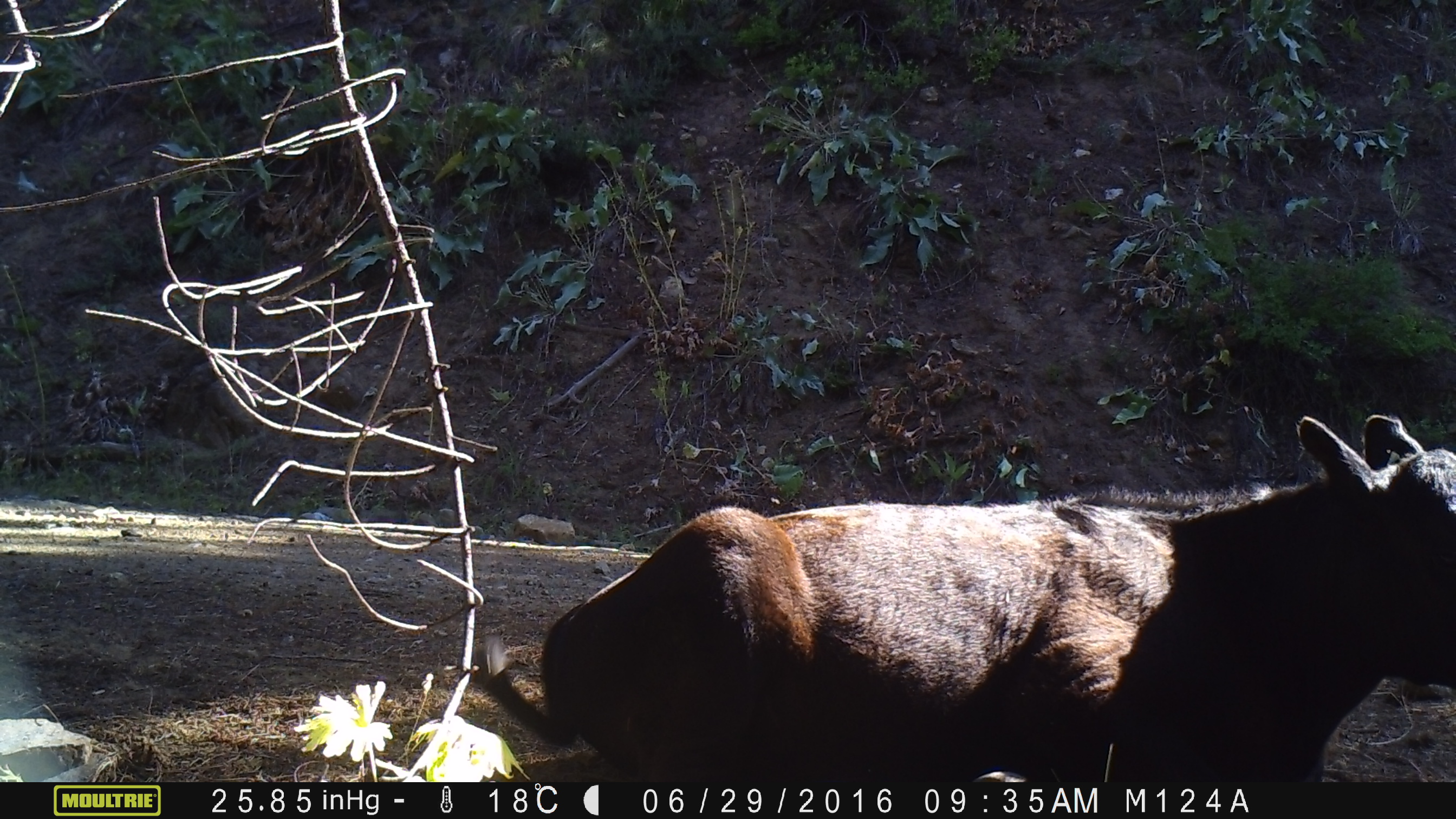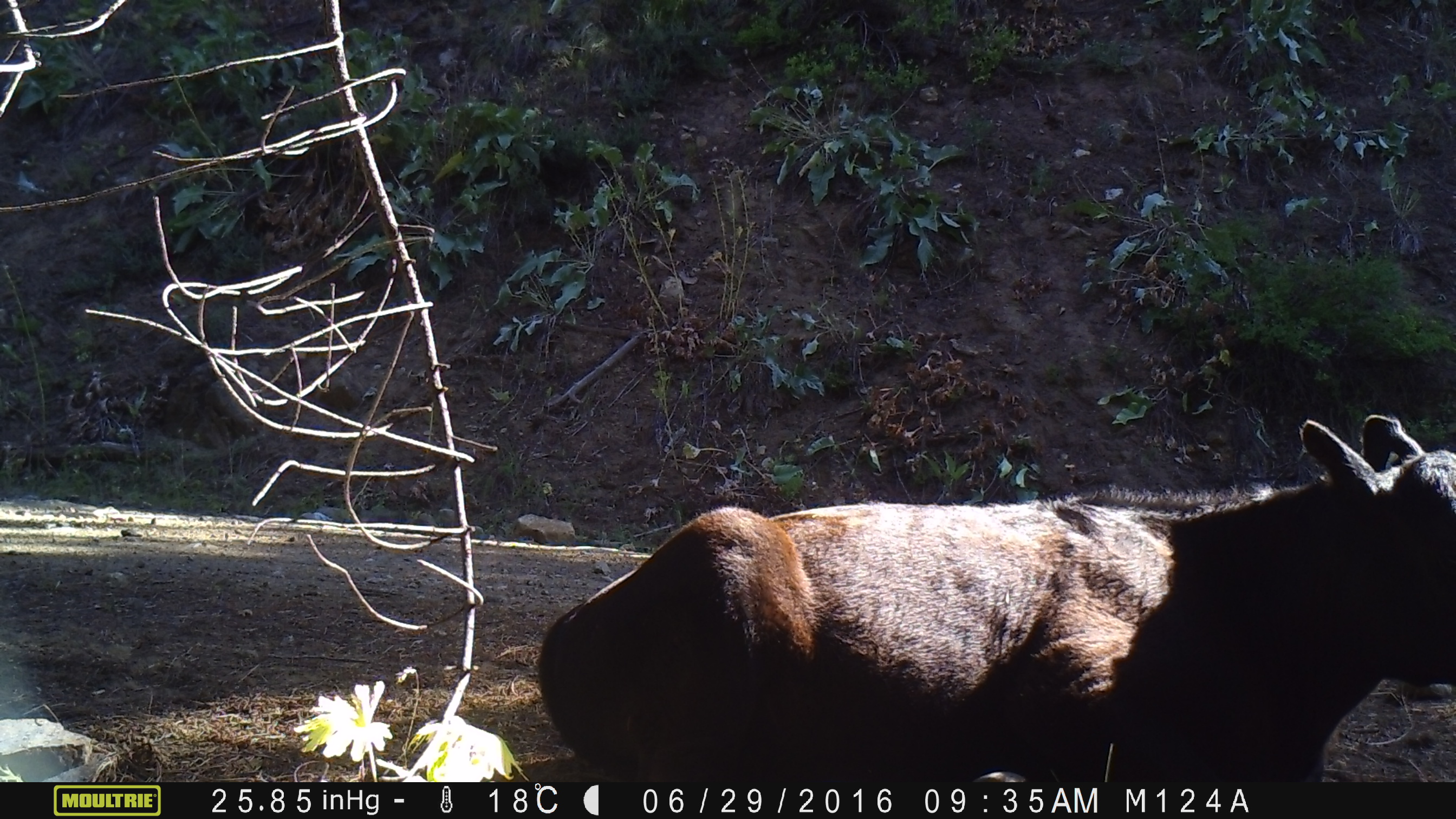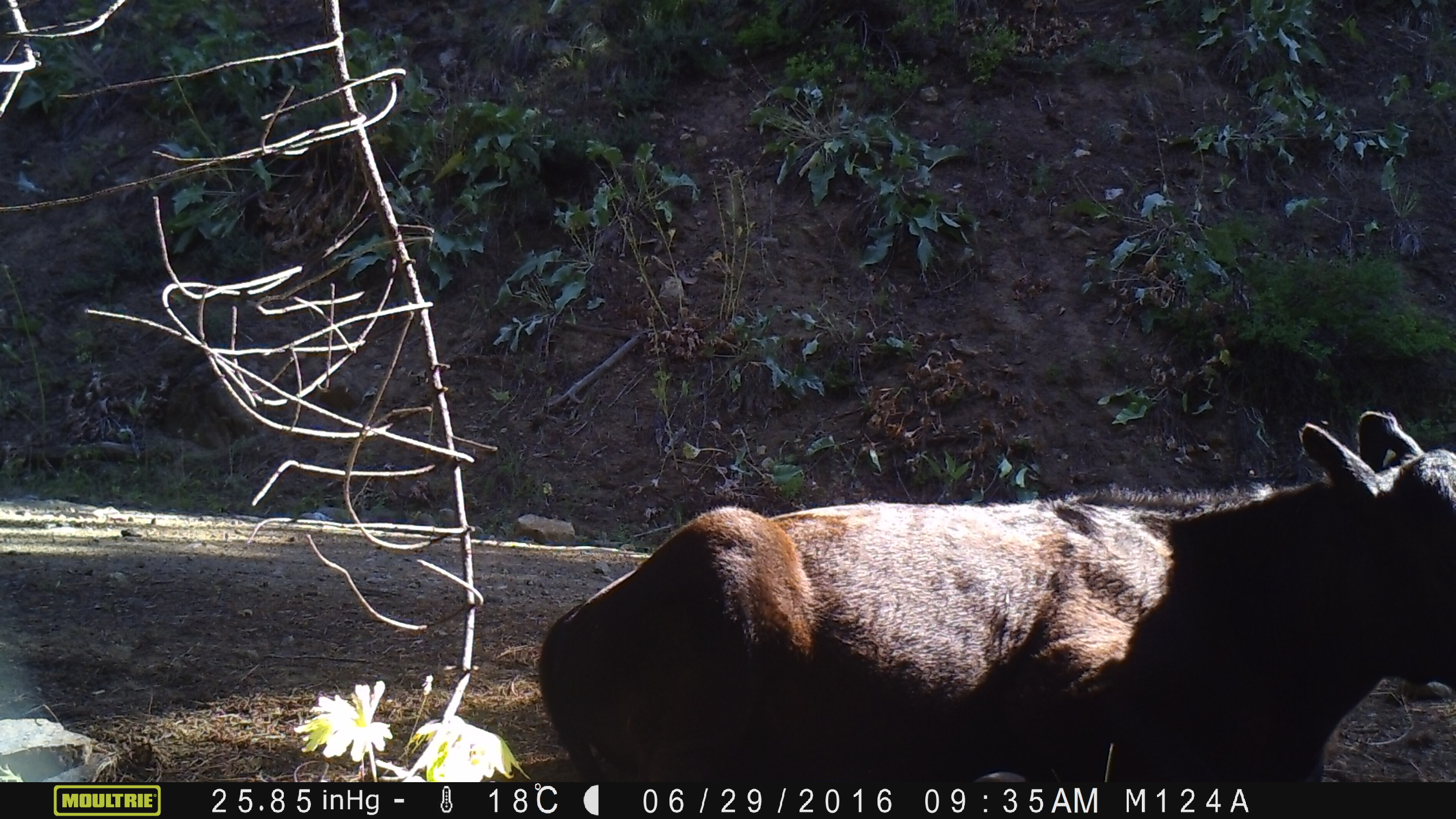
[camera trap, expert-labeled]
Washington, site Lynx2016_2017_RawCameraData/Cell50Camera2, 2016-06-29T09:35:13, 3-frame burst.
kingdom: Animalia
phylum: Chordata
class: Mammalia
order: Artiodactyla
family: Bovidae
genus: Bos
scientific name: Bos taurus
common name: domestic cattle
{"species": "domestic cattle (Bos taurus)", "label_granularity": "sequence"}